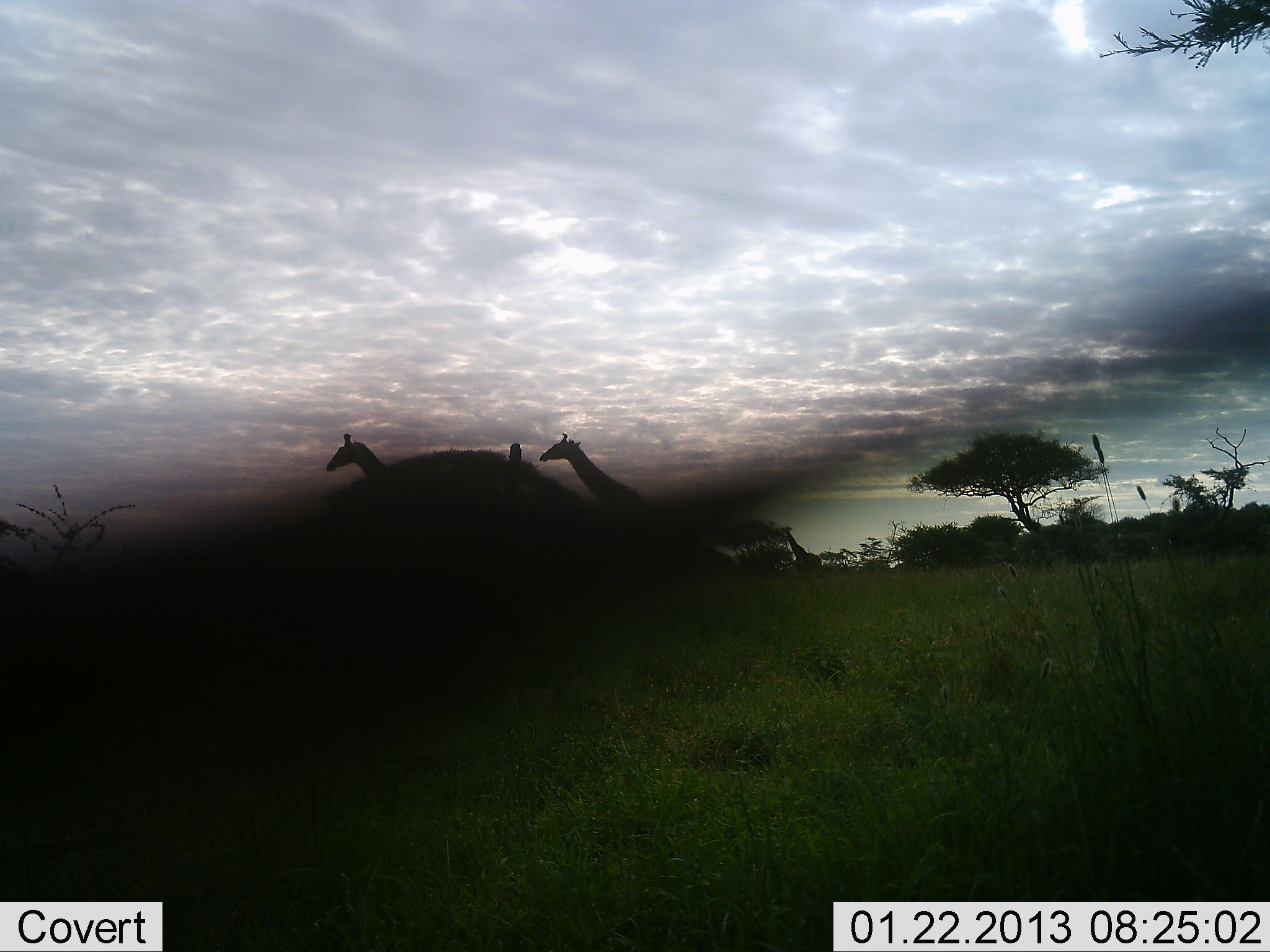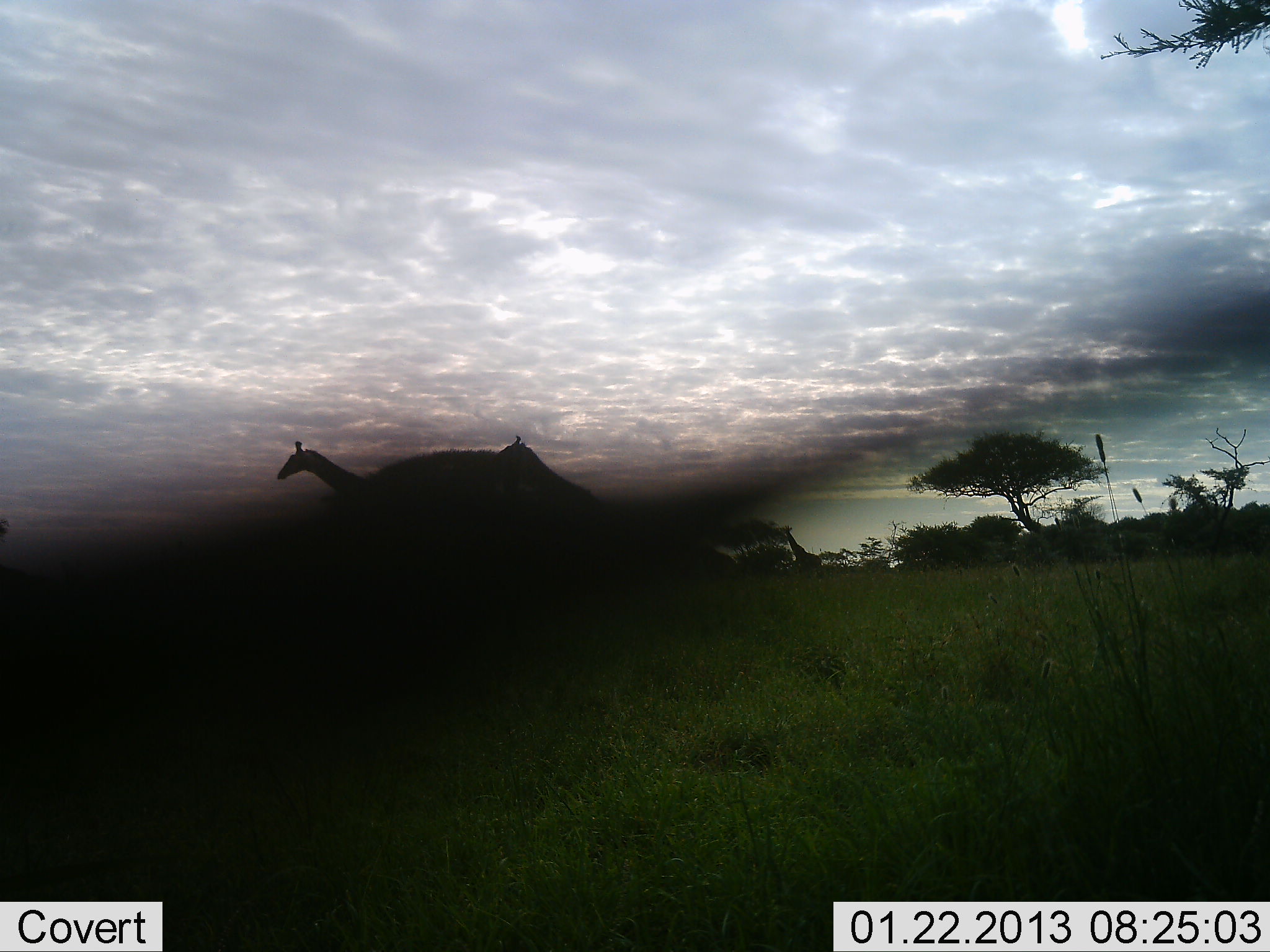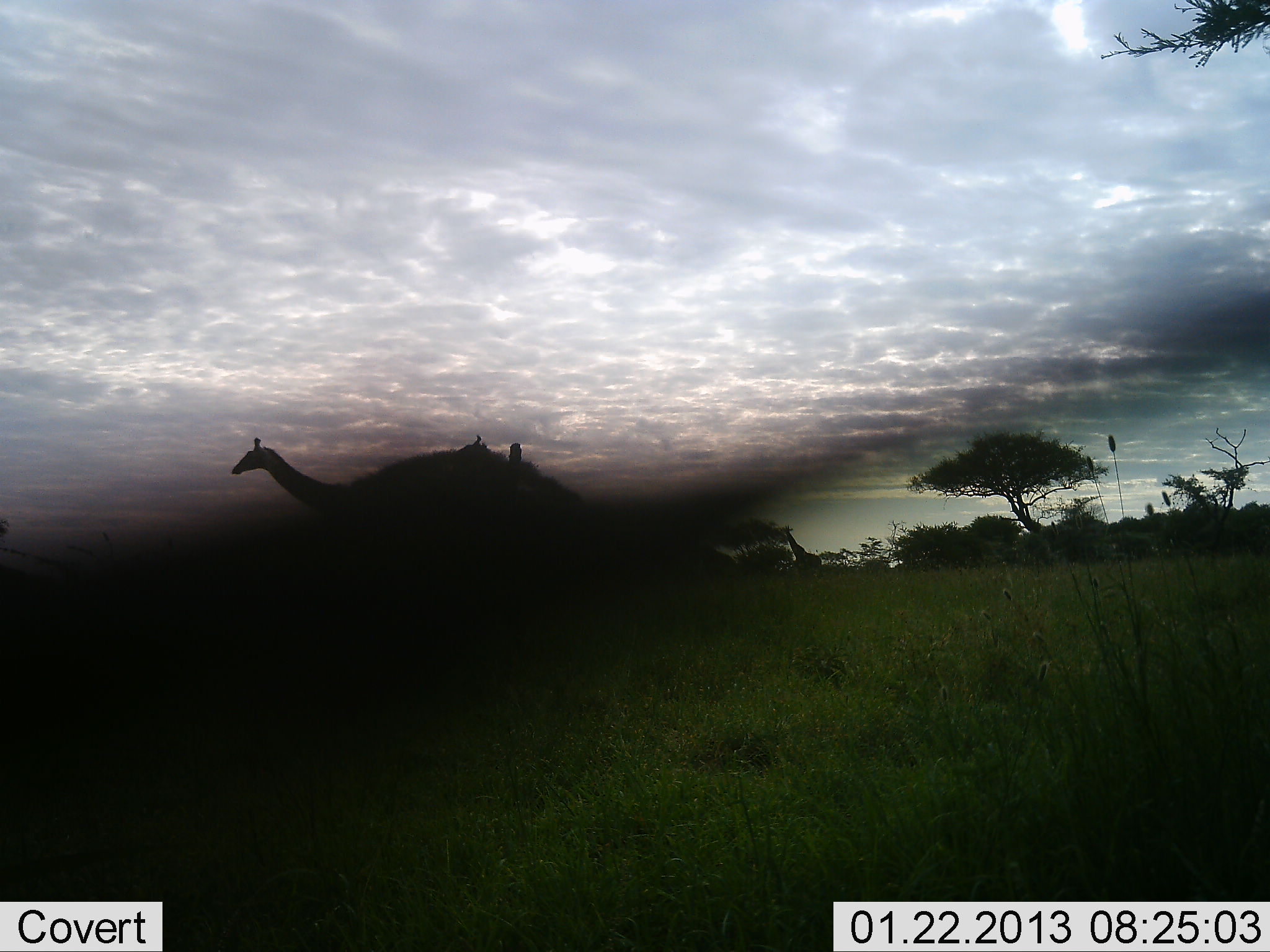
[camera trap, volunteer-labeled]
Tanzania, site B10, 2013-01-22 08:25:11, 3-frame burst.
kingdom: Animalia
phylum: Chordata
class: Mammalia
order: Artiodactyla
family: Giraffidae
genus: Giraffa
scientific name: Giraffa camelopardalis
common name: giraffe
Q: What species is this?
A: Giraffe (Giraffa camelopardalis).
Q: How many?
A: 2.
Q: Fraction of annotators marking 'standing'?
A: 10%.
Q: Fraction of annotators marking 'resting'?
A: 0%.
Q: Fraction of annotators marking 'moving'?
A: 100%.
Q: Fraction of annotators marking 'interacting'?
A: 0%.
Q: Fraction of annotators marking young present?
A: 0%.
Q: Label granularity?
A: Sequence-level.